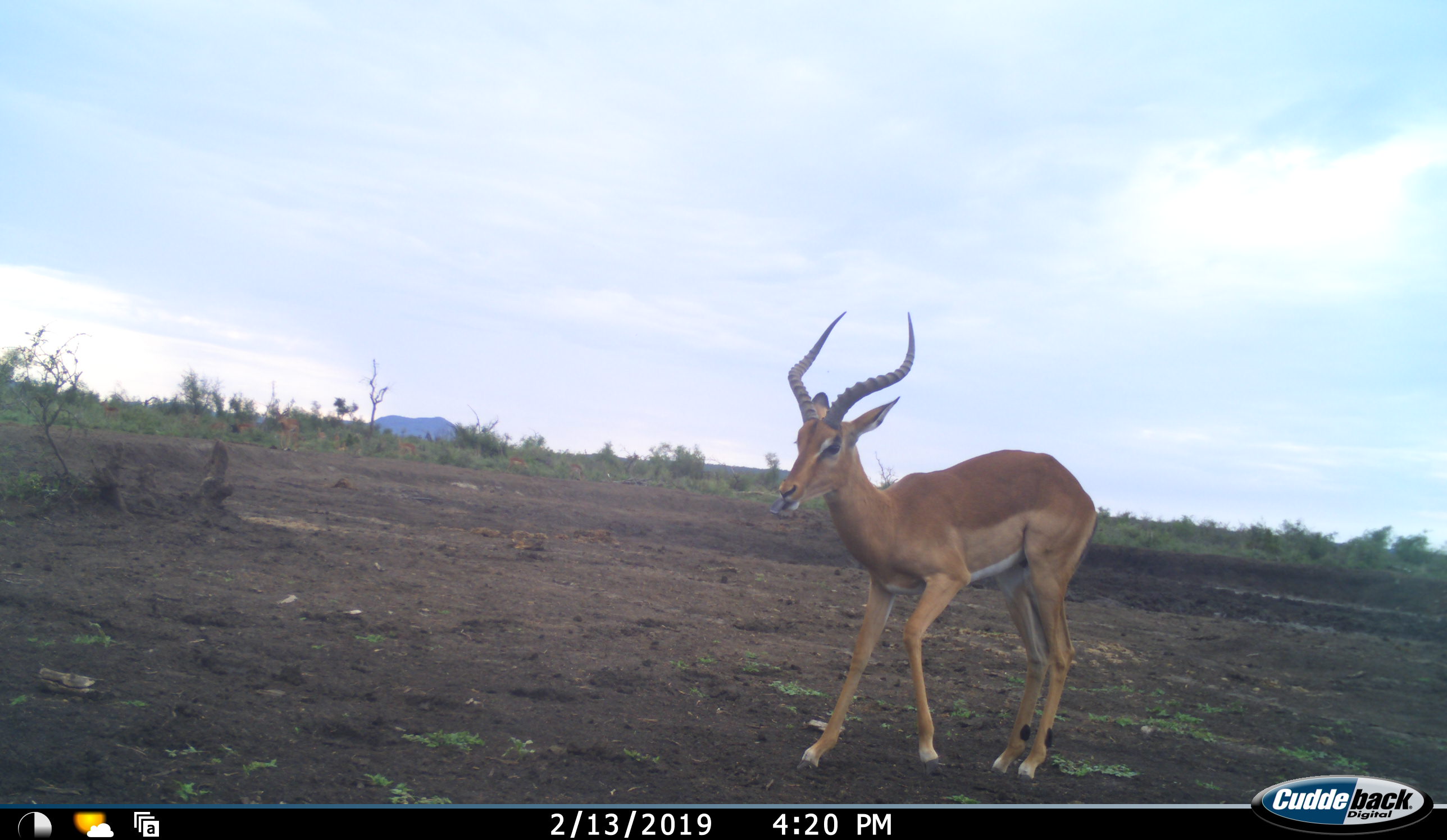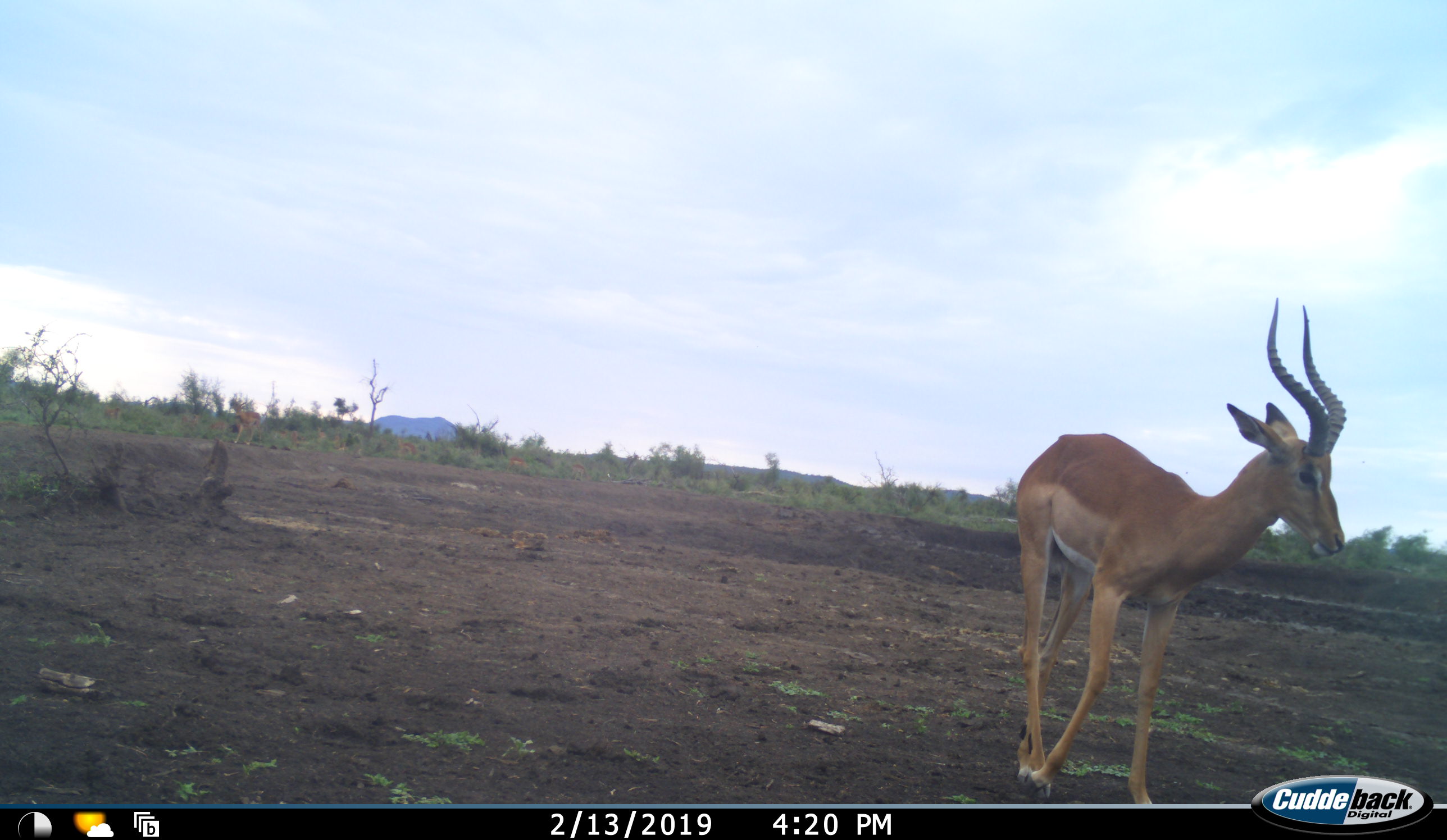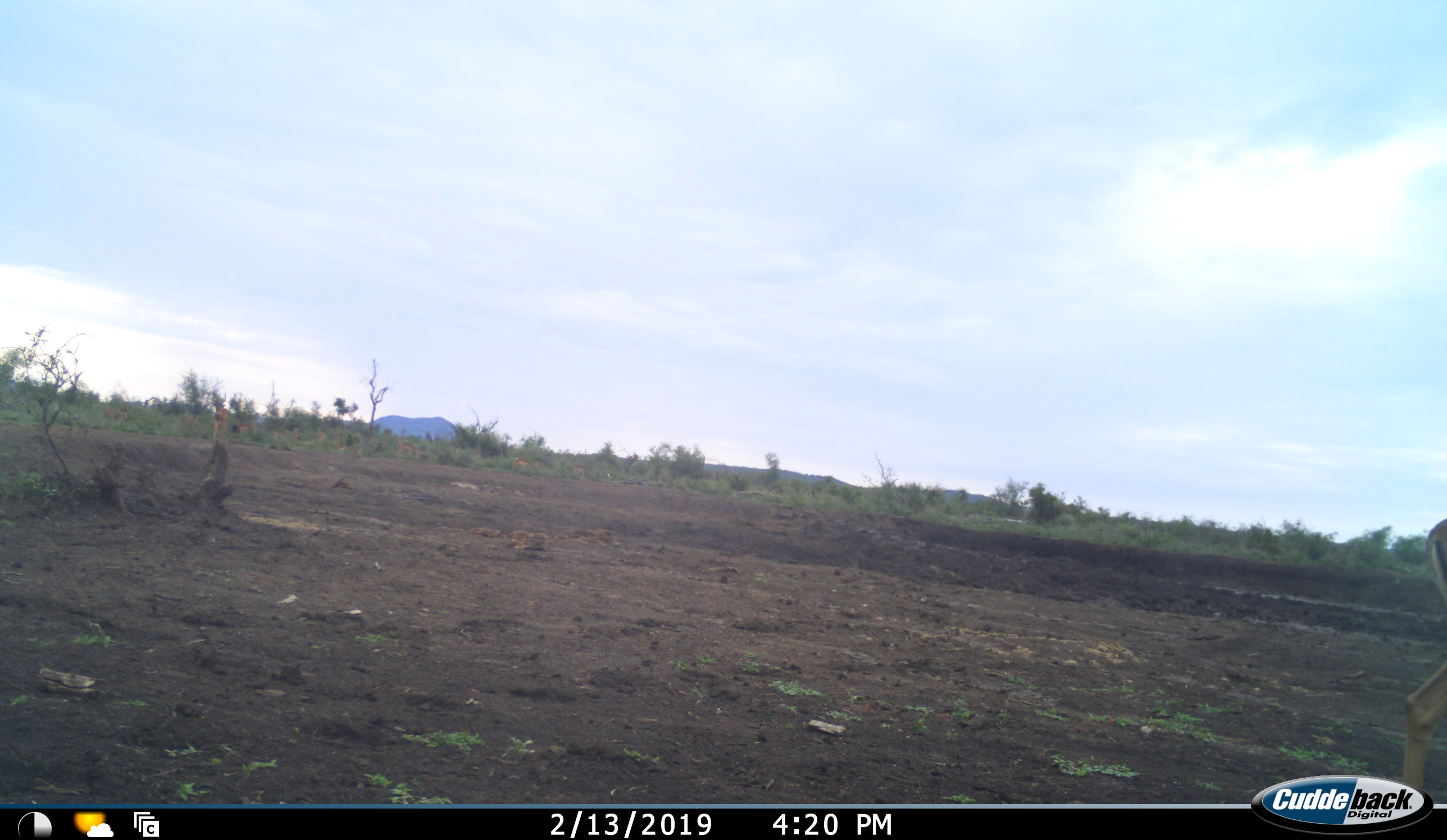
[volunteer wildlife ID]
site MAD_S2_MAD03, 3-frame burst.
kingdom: Animalia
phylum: Chordata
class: Mammalia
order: Artiodactyla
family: Bovidae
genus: Aepyceros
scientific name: Aepyceros melampus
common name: impala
Impala (Aepyceros melampus), count 2. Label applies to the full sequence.